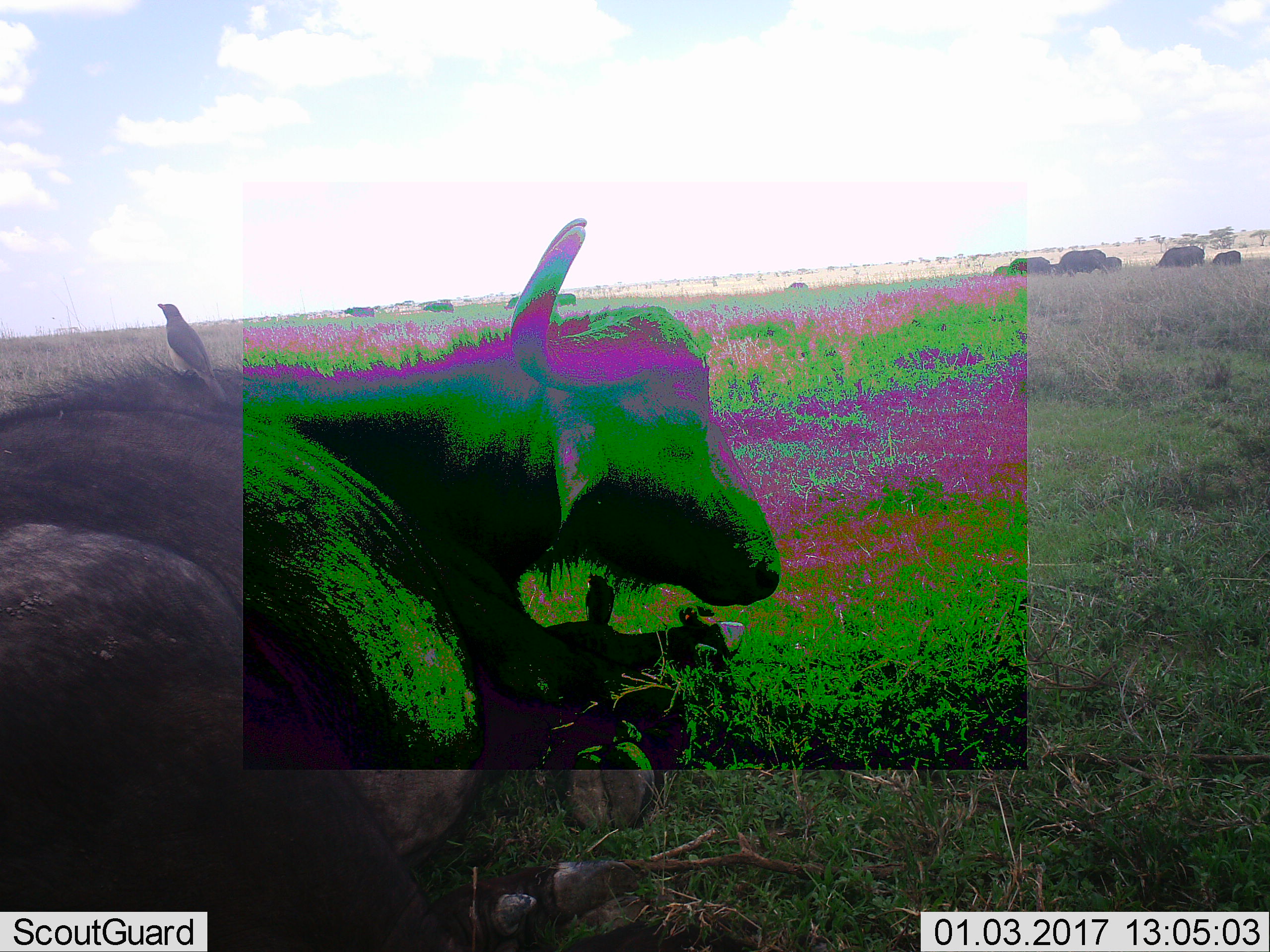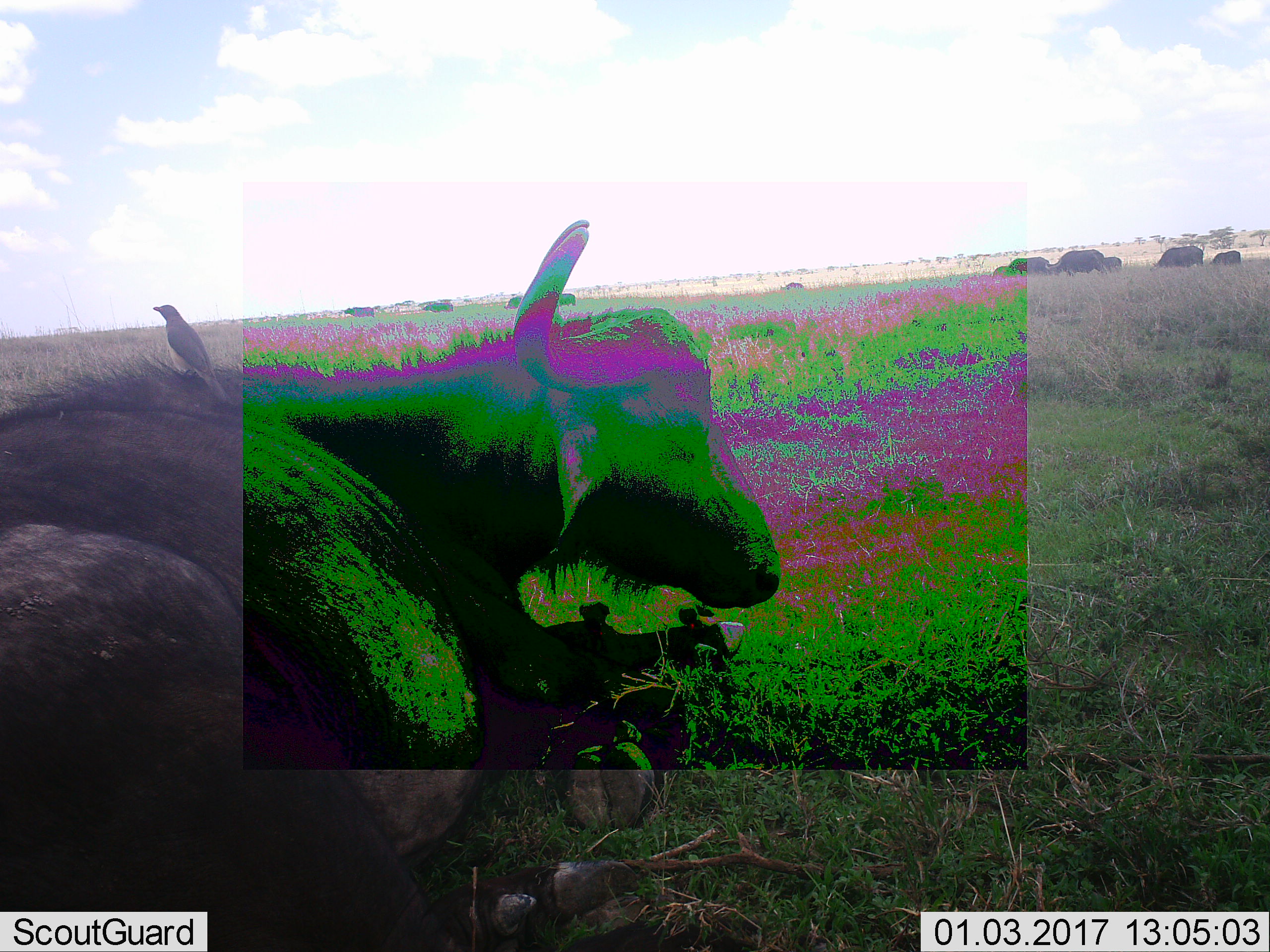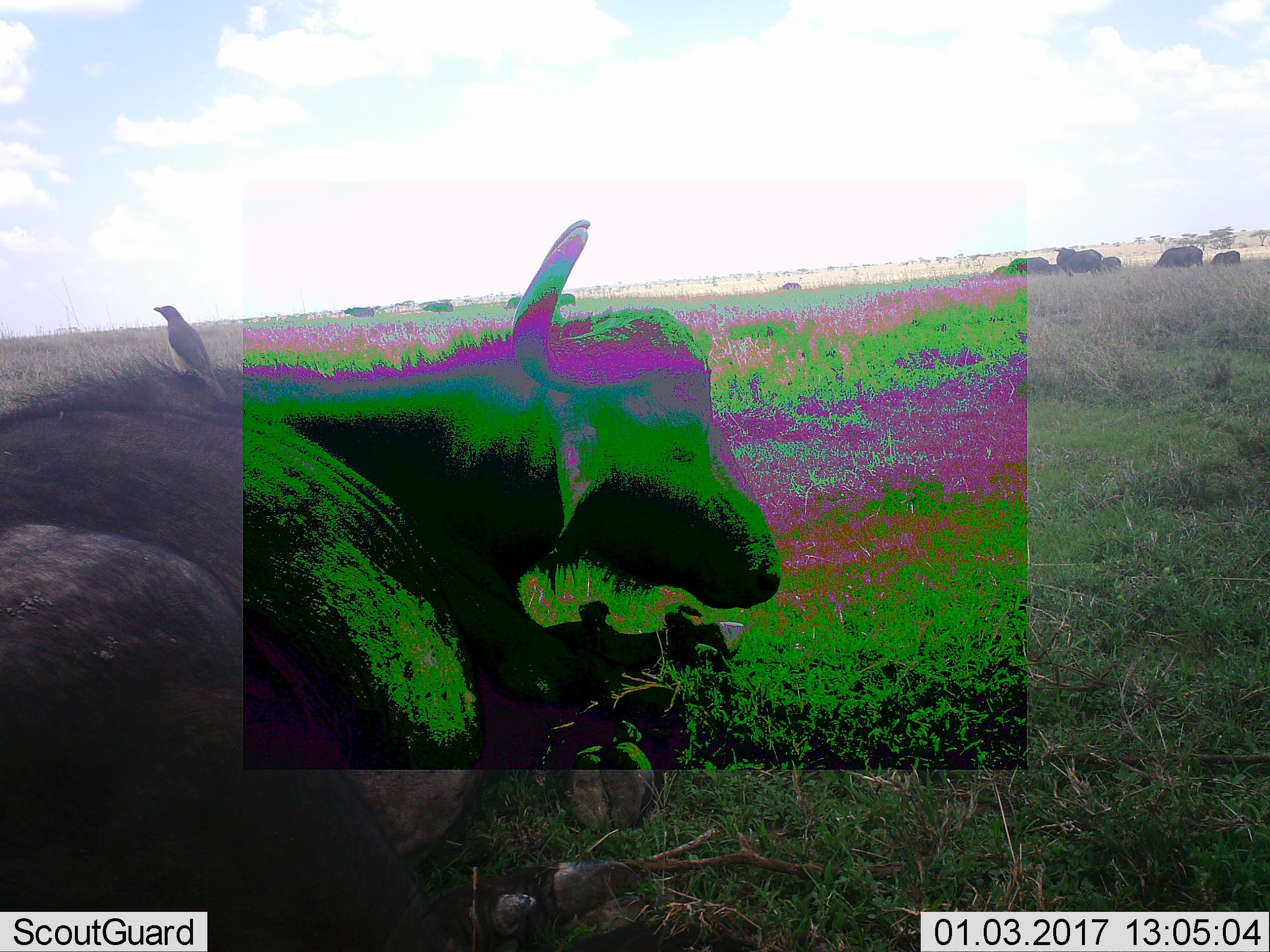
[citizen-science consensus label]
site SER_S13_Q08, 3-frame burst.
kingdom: Animalia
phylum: Chordata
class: Aves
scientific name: Aves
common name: bird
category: birdother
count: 1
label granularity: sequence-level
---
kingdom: Animalia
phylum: Chordata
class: Mammalia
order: Artiodactyla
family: Bovidae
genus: Syncerus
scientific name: Syncerus caffer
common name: african buffalo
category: buffalo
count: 11-50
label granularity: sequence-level